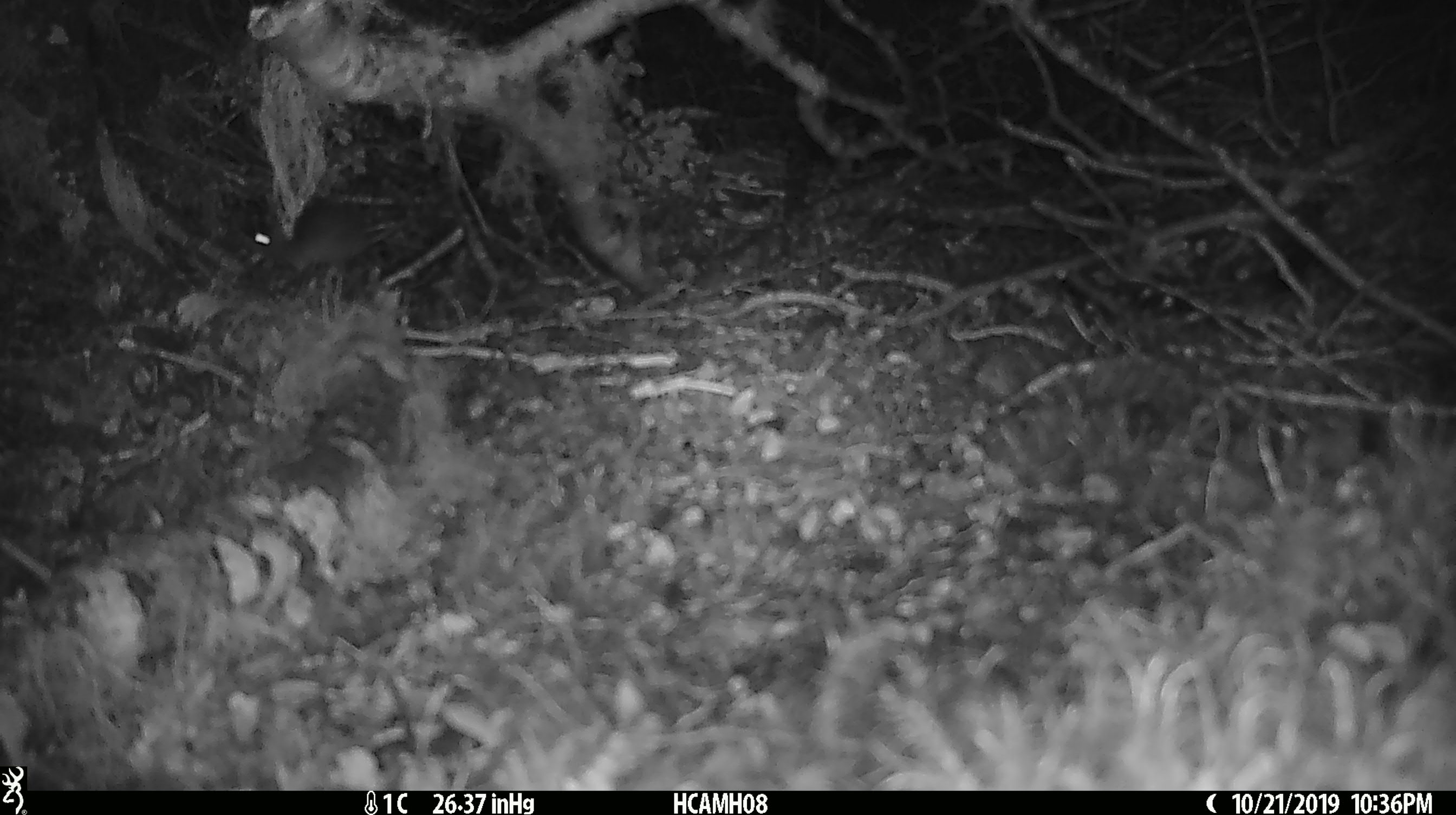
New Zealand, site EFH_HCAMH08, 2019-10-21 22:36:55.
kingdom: Animalia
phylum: Chordata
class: Mammalia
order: Rodentia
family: Muridae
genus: Mus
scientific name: Mus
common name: mouse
Mouse (Mus).